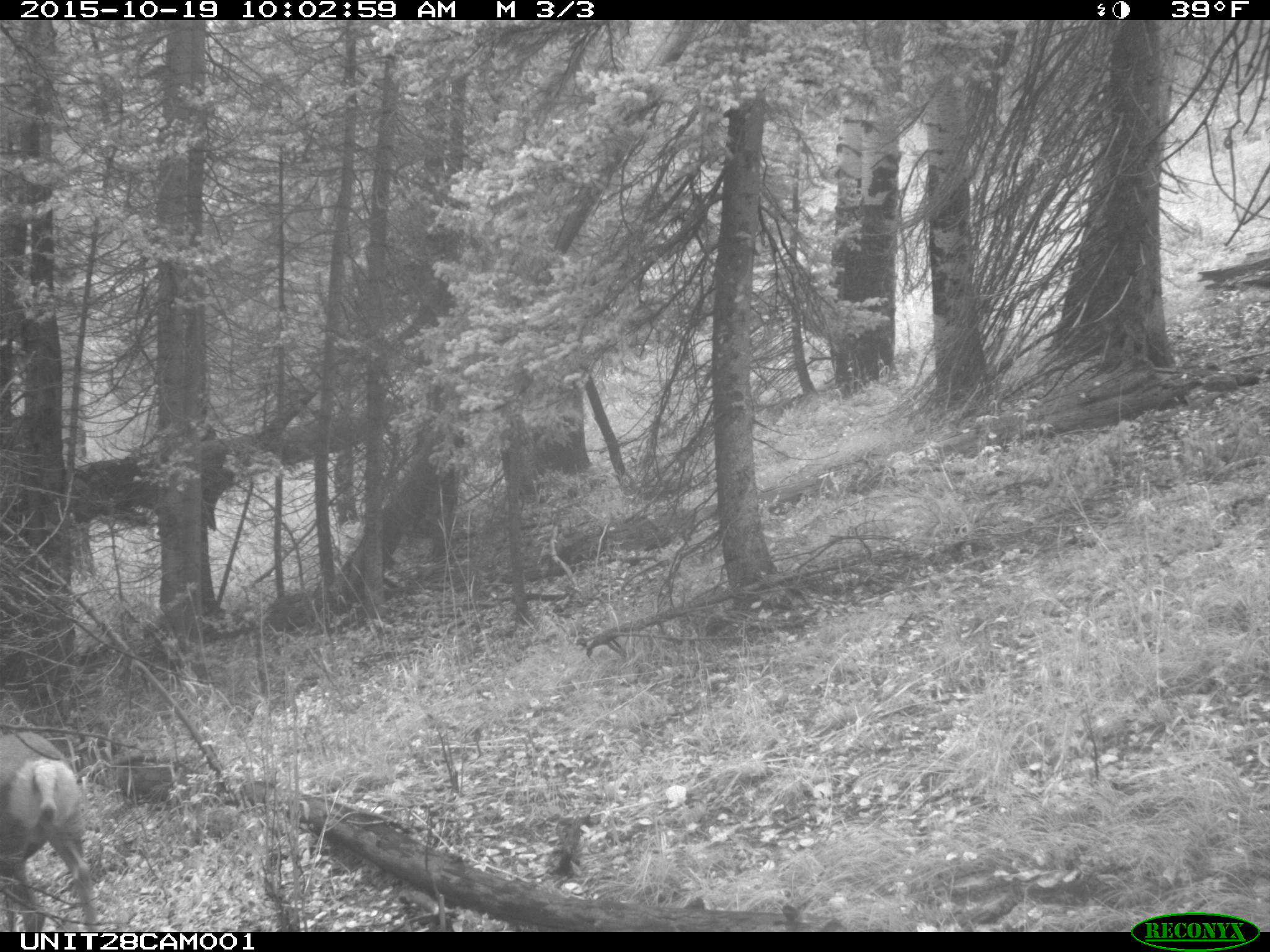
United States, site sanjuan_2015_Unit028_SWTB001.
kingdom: Animalia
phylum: Chordata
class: Mammalia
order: Artiodactyla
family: Cervidae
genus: Odocoileus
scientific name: Odocoileus hemionus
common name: mule deer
Odocoileus hemionus (mule deer).